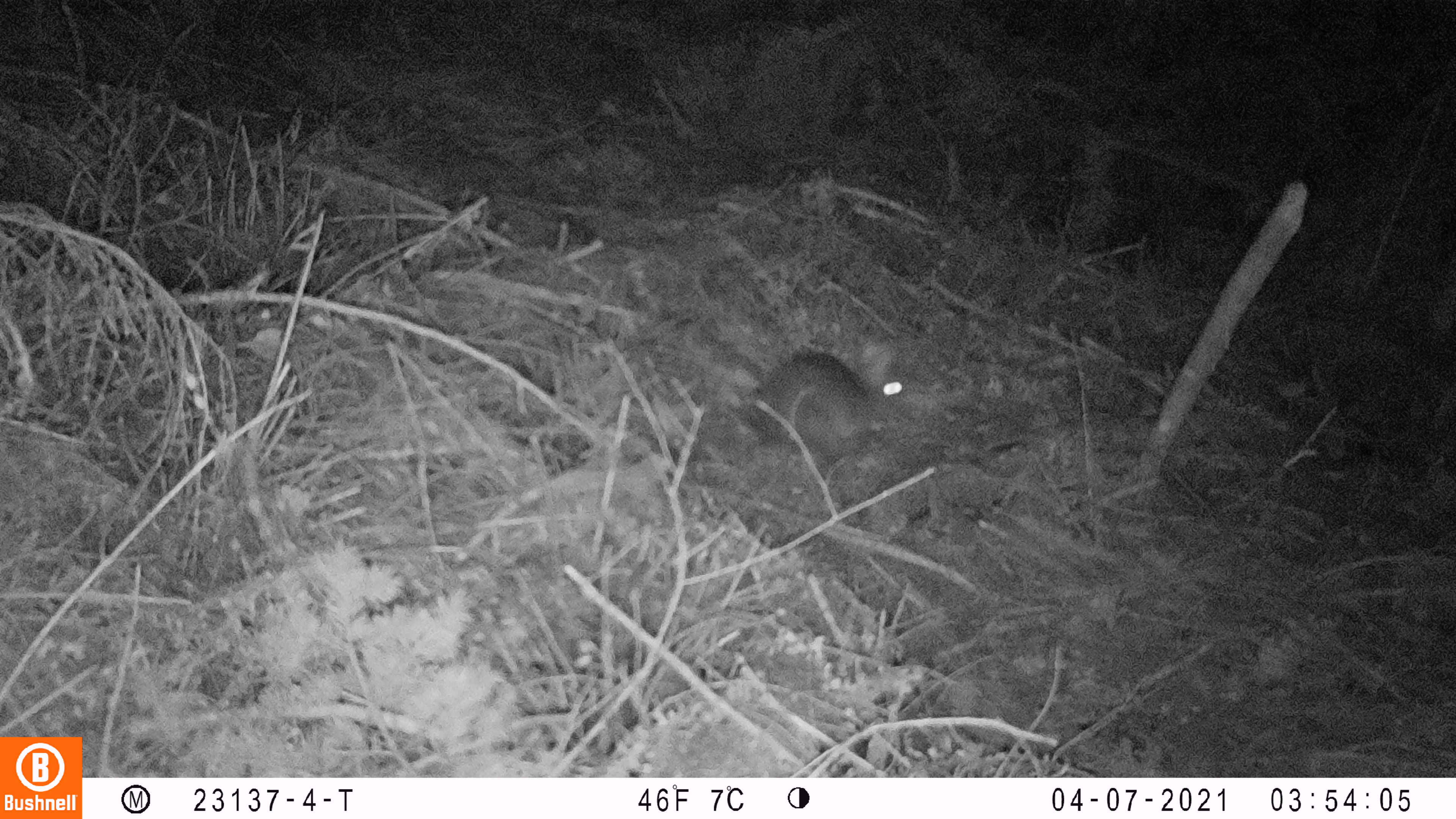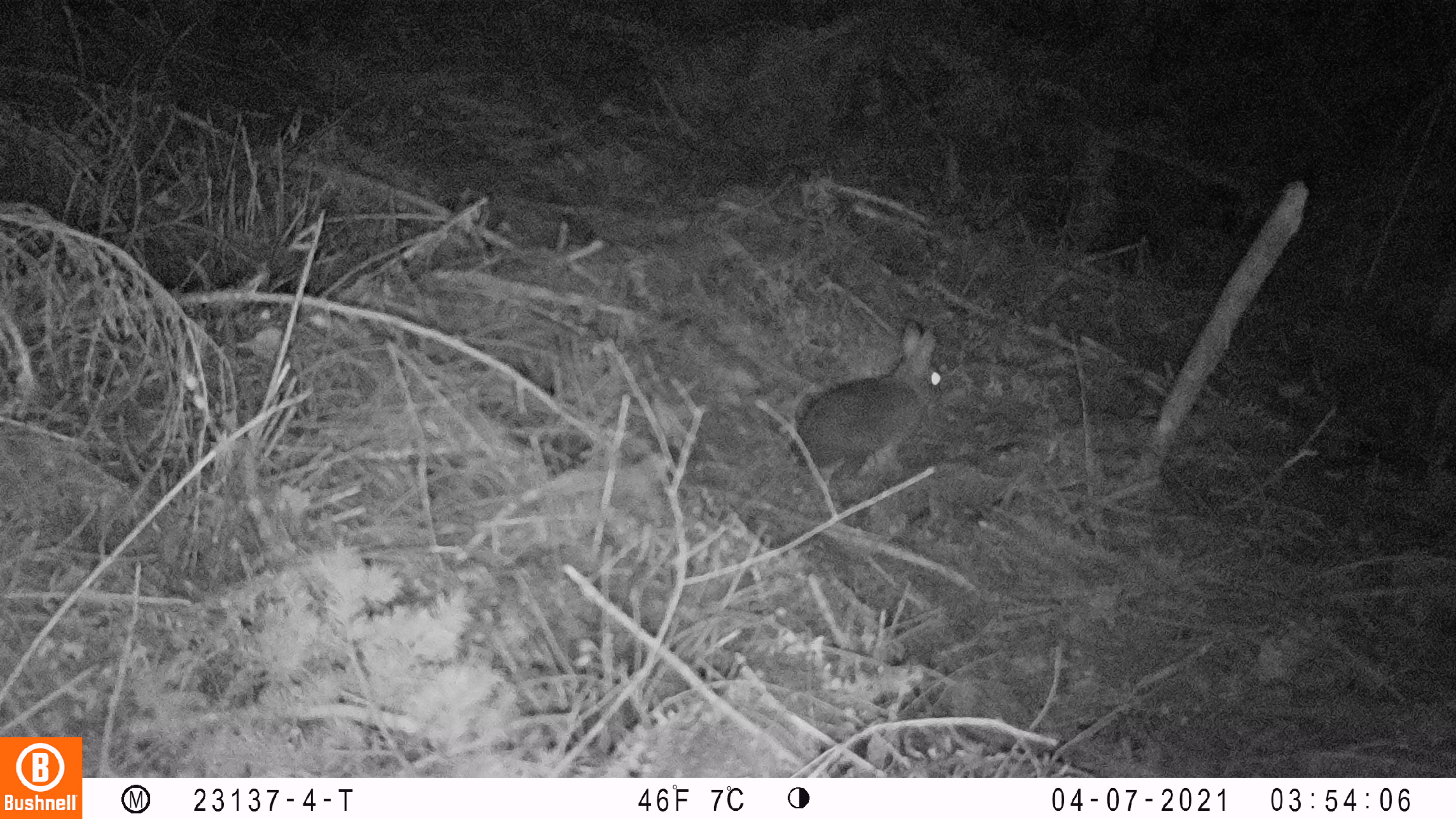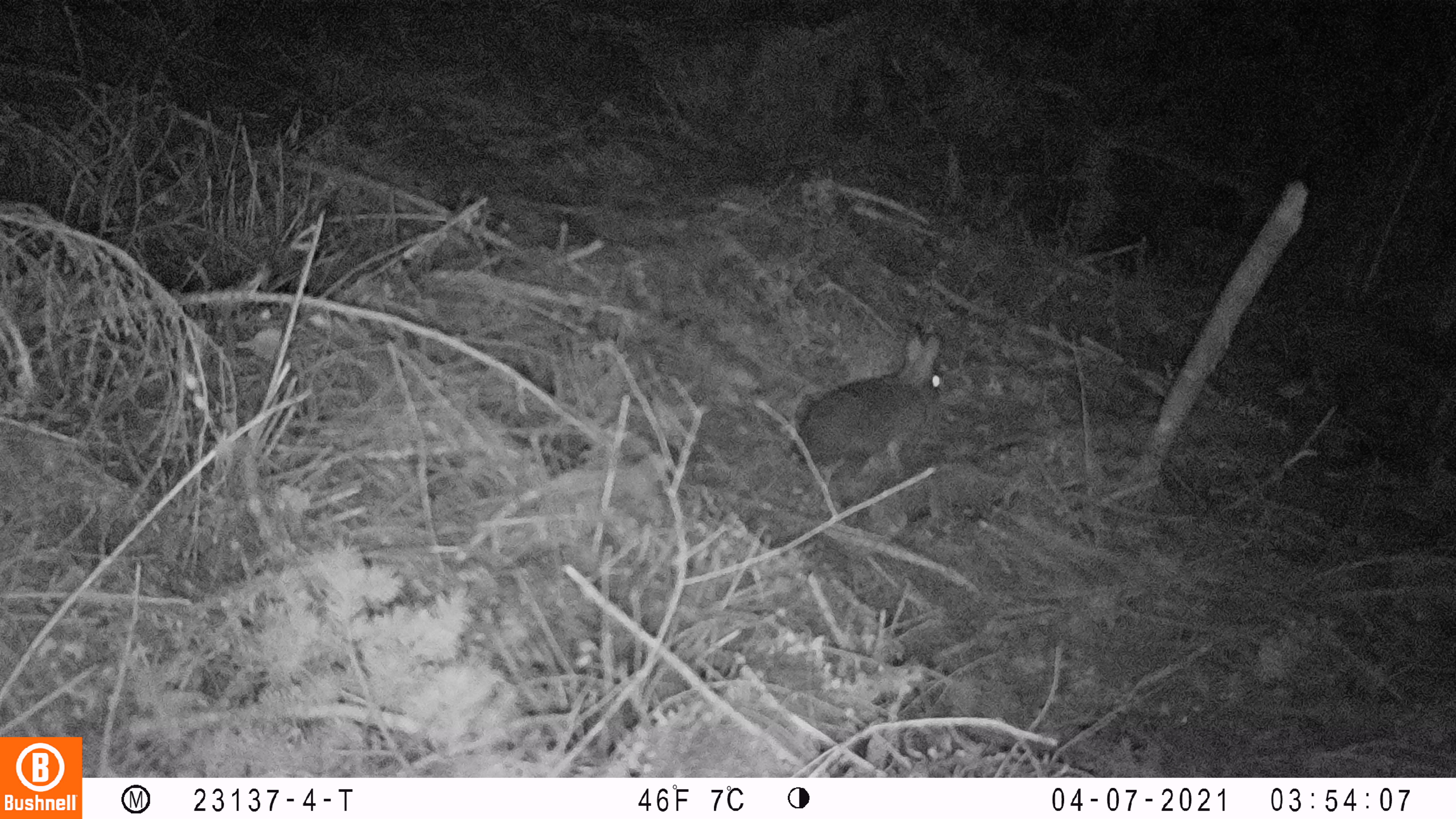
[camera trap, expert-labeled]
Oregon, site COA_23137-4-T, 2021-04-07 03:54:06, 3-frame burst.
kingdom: Animalia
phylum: Chordata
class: Mammalia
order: Lagomorpha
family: Leporidae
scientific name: Leporidae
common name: hares and rabbits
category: leporidae family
Leporidae family (hares and rabbits) (Leporidae).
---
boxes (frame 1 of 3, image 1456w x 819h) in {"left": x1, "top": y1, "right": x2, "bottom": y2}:
leporidae family: {"left": 750, "top": 341, "right": 914, "bottom": 447}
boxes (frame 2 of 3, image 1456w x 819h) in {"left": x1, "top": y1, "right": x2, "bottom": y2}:
leporidae family: {"left": 793, "top": 327, "right": 954, "bottom": 470}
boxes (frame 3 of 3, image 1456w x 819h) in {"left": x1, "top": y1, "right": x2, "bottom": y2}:
leporidae family: {"left": 797, "top": 320, "right": 953, "bottom": 461}